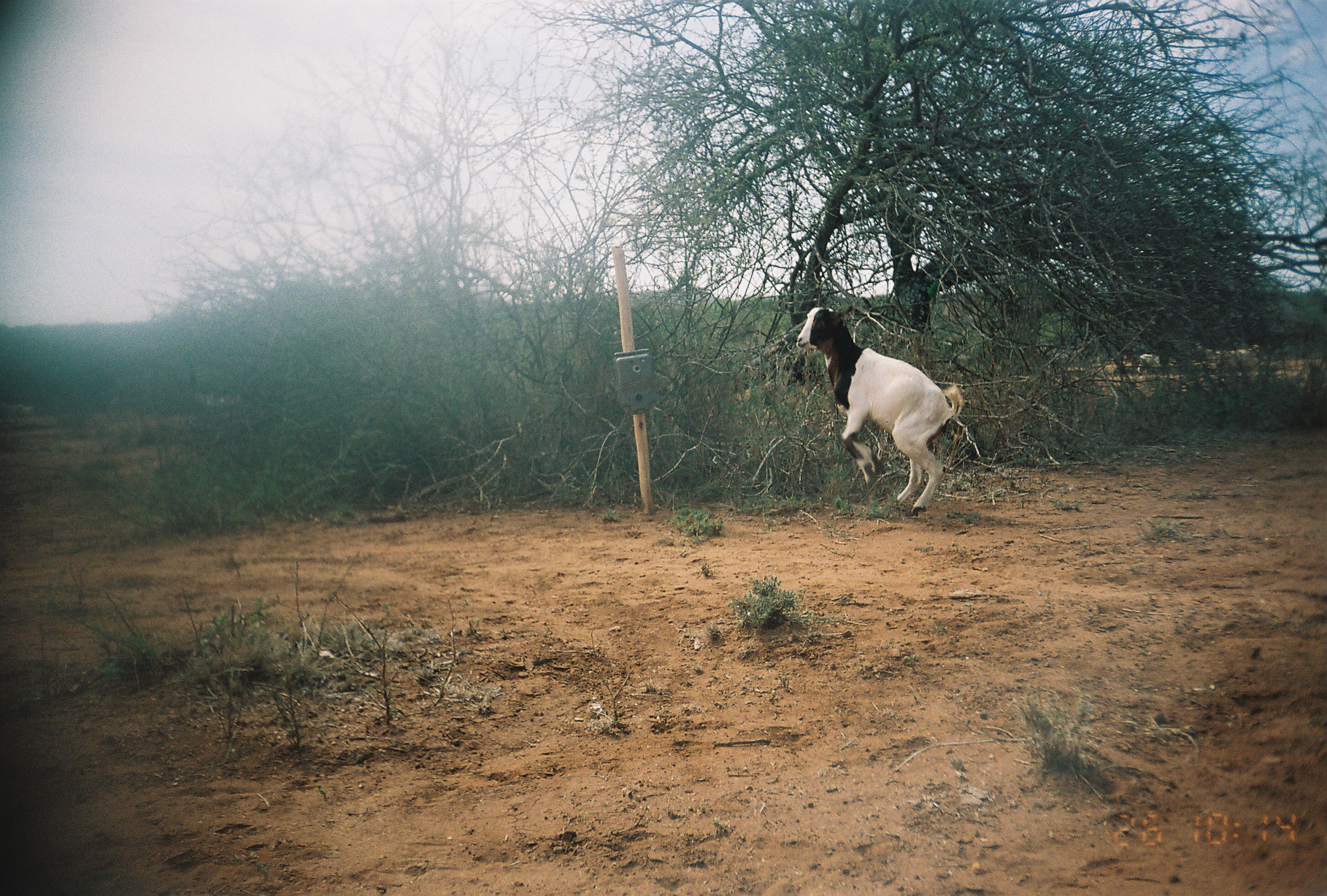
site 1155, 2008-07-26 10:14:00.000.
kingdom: Animalia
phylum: Chordata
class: Mammalia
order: Artiodactyla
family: Bovidae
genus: Capra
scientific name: Capra aegagrus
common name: wild goat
Capra aegagrus (wild goat), count 3.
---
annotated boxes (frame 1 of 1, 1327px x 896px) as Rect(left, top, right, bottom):
capra aegagrus: Rect(794, 303, 964, 517)